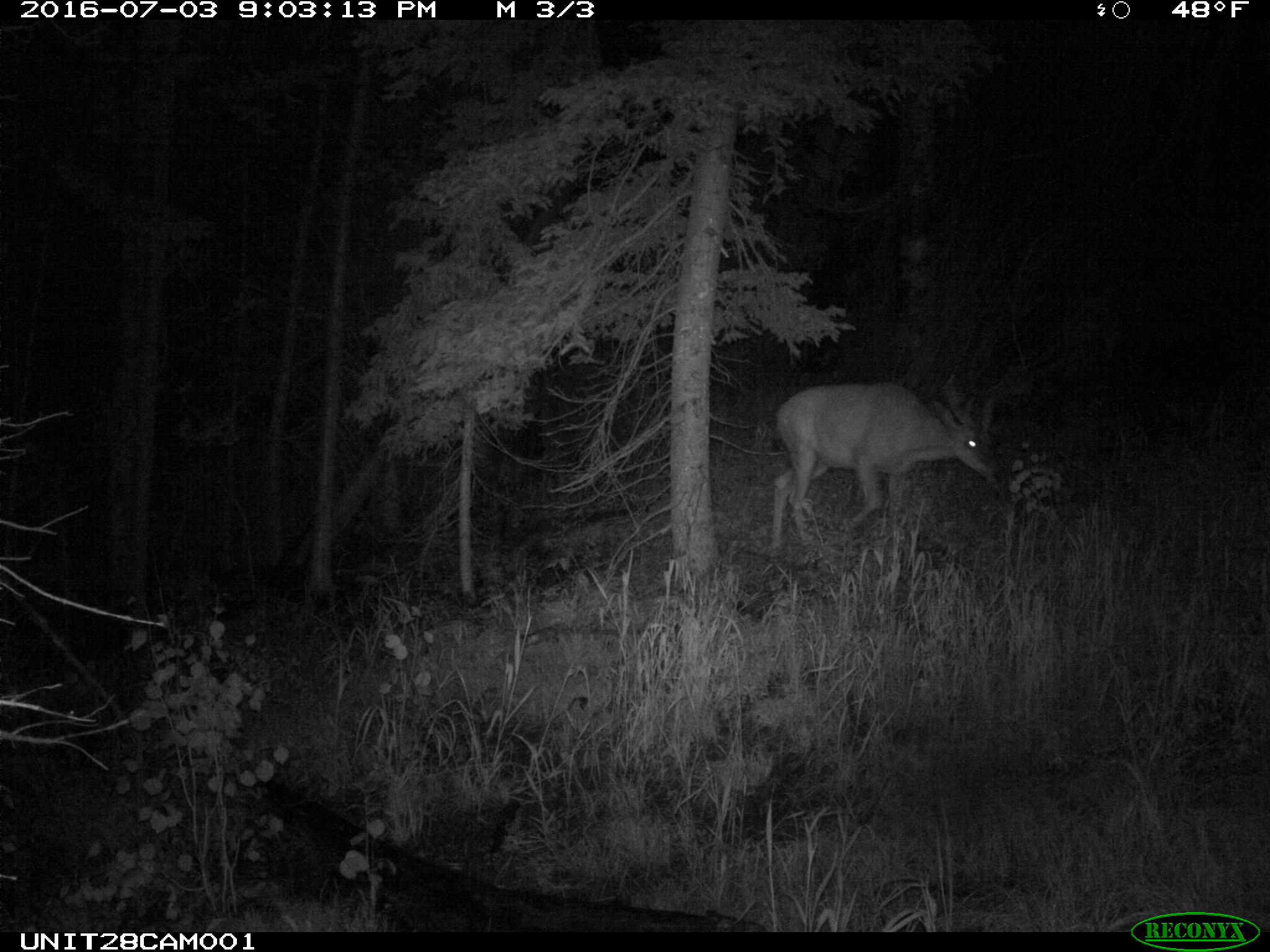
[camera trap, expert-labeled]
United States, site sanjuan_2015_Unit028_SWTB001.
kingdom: Animalia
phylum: Chordata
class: Mammalia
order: Artiodactyla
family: Cervidae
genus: Odocoileus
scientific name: Odocoileus hemionus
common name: mule deer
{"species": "Odocoileus hemionus (mule deer)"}